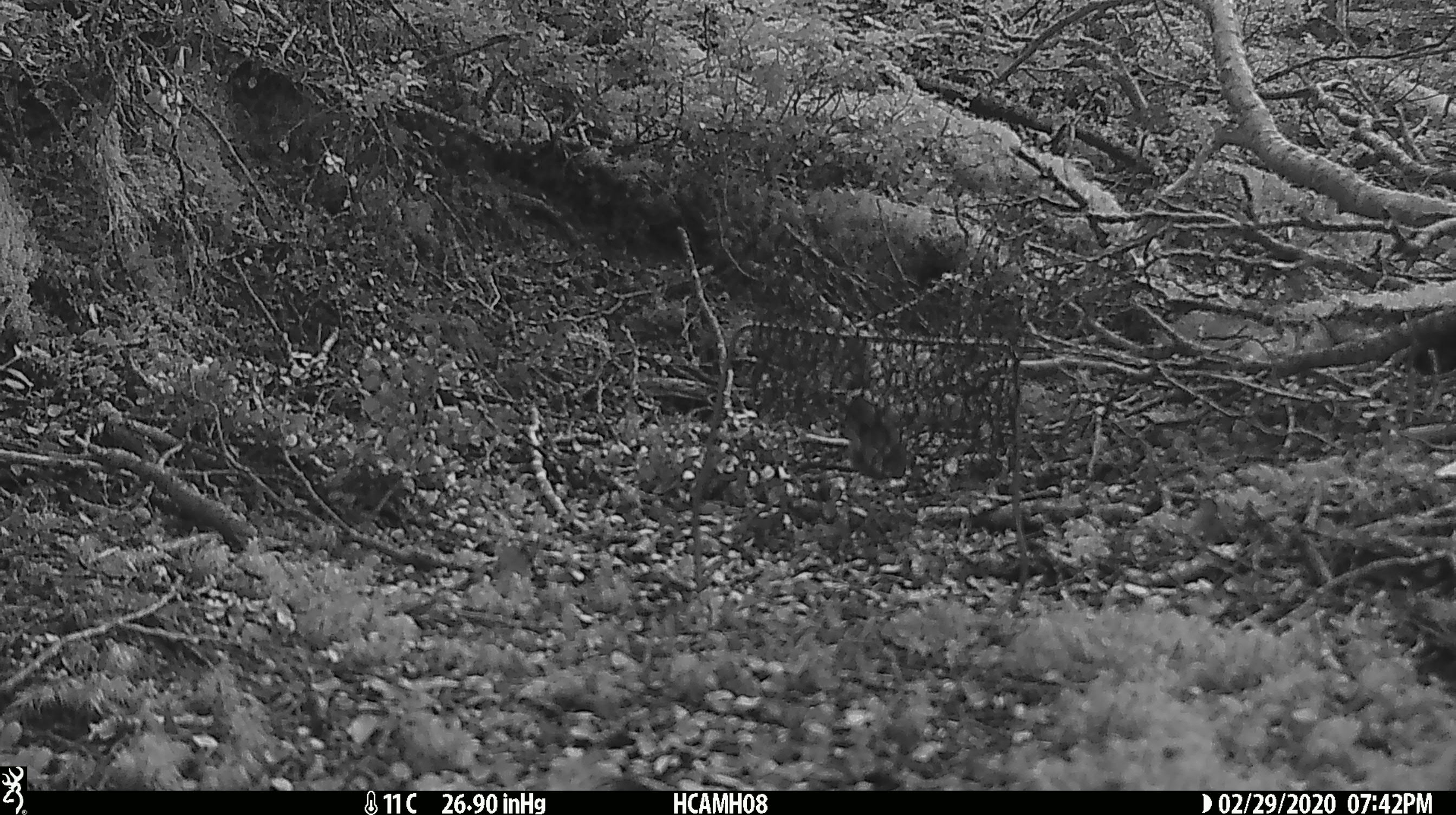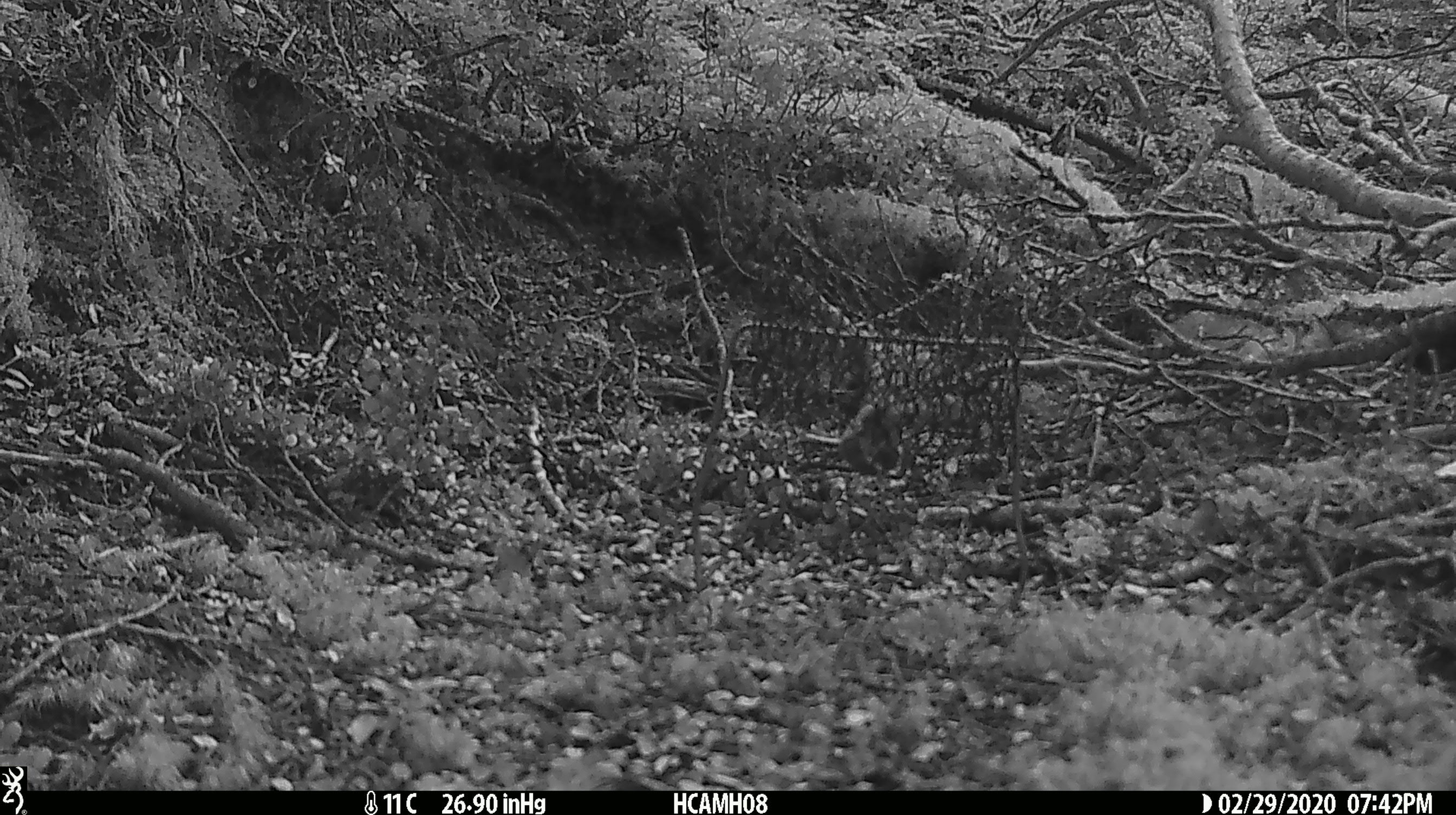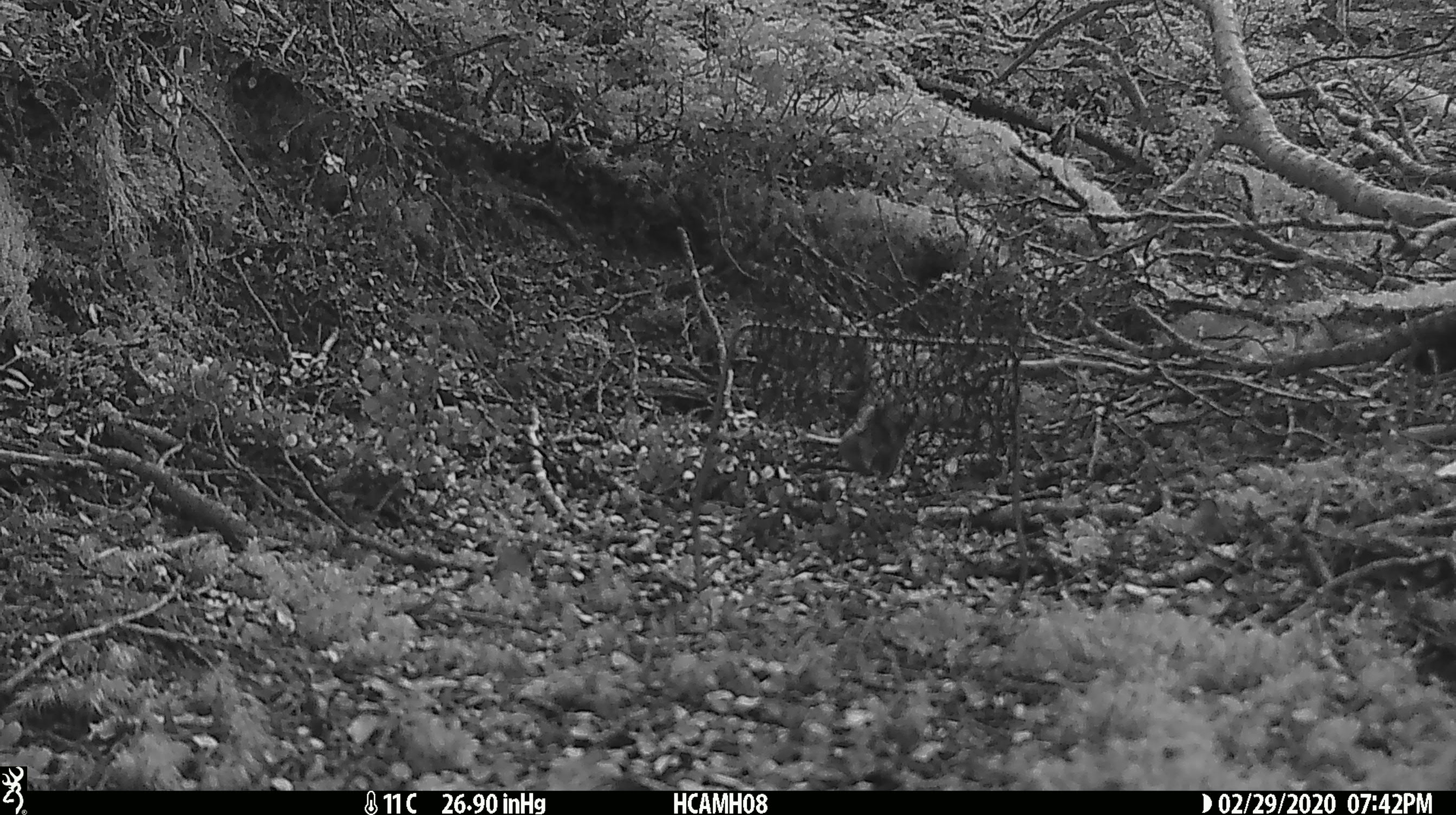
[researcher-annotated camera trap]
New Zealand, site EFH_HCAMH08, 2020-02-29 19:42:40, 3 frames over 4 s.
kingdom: Animalia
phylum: Chordata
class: Mammalia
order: Rodentia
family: Muridae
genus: Mus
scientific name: Mus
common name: mouse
Mouse (Mus).